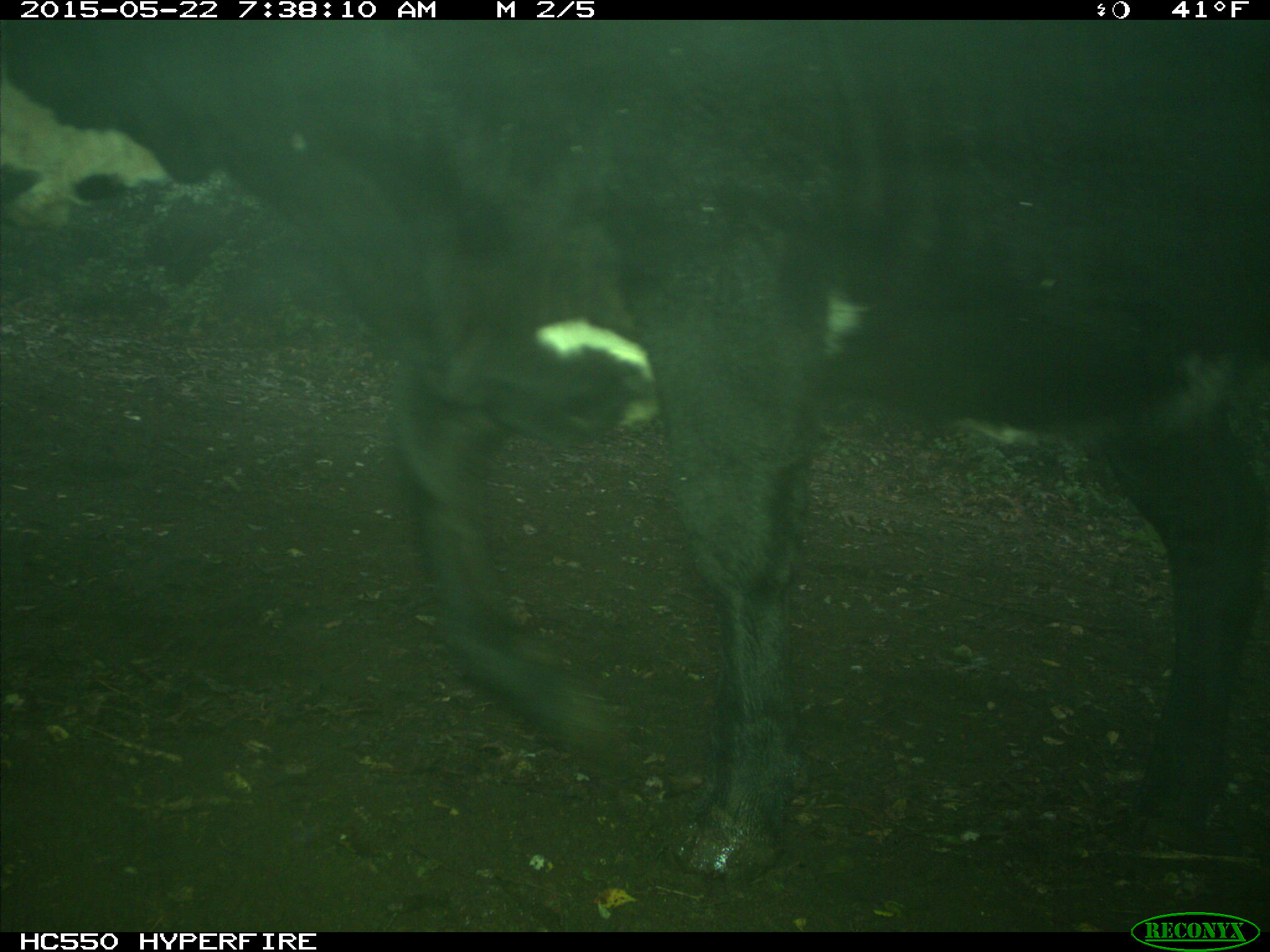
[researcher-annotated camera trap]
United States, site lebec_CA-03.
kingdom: Animalia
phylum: Chordata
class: Mammalia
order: Artiodactyla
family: Bovidae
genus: Bos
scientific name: Bos taurus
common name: domestic cow